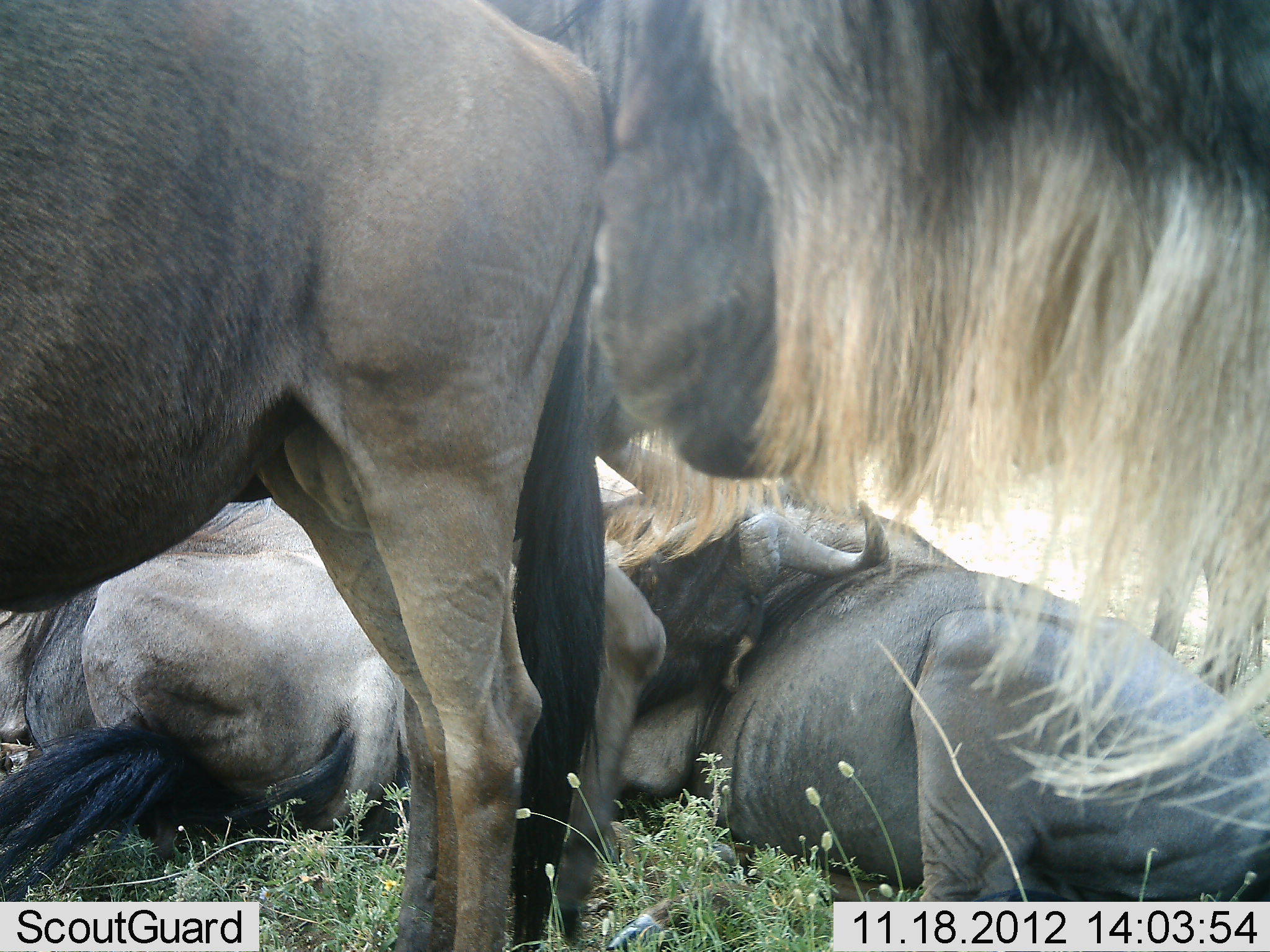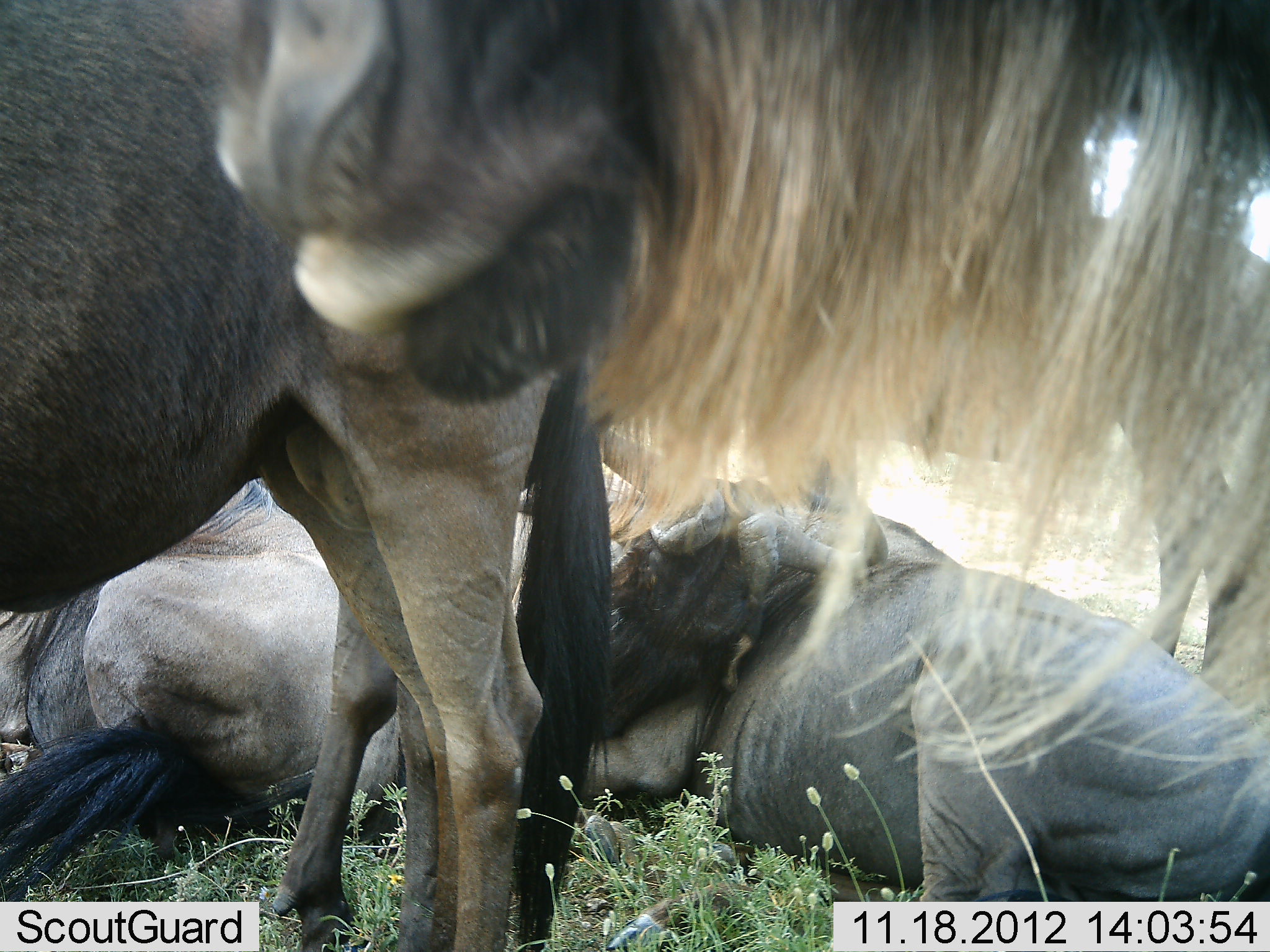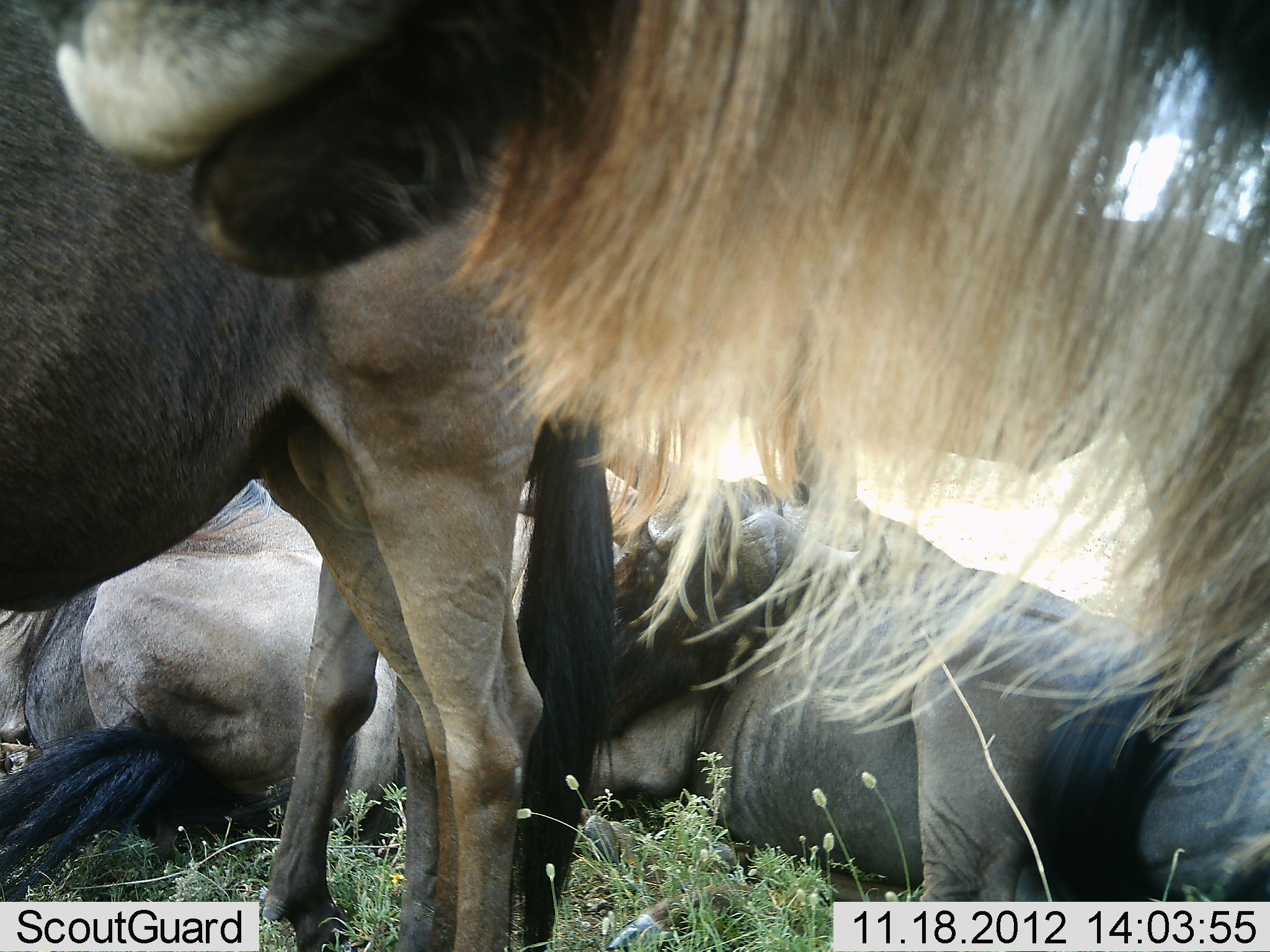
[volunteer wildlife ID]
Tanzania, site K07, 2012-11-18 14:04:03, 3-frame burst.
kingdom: Animalia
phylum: Chordata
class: Mammalia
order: Artiodactyla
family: Bovidae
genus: Connochaetes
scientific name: Connochaetes taurinus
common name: blue wildebeest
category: wildebeest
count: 4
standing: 80%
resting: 100%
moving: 10%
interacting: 10%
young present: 0%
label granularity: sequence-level